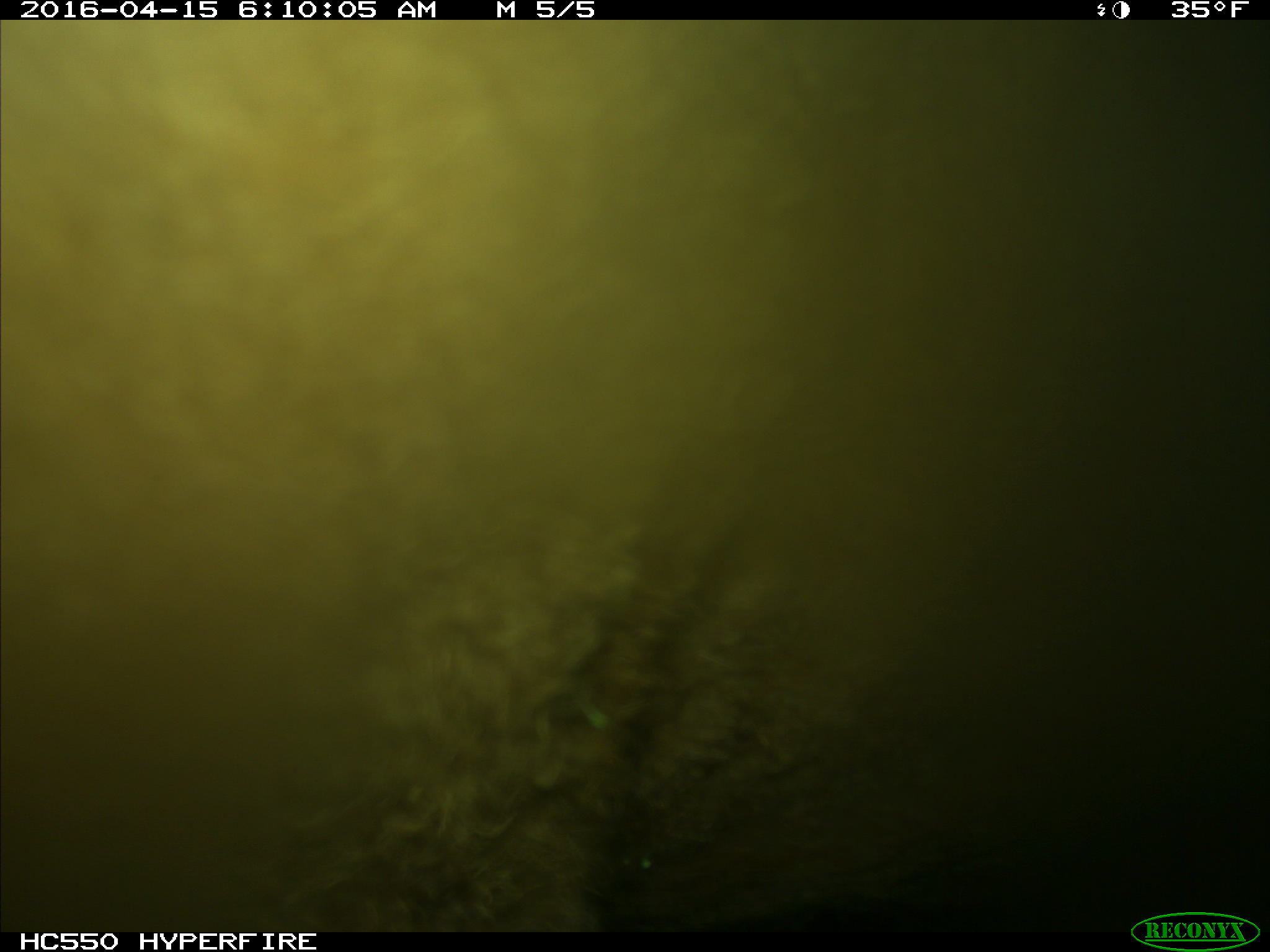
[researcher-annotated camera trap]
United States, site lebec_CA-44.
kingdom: Animalia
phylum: Chordata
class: Mammalia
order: Artiodactyla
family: Bovidae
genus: Bos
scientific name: Bos taurus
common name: domestic cow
Bos taurus (domestic cow).